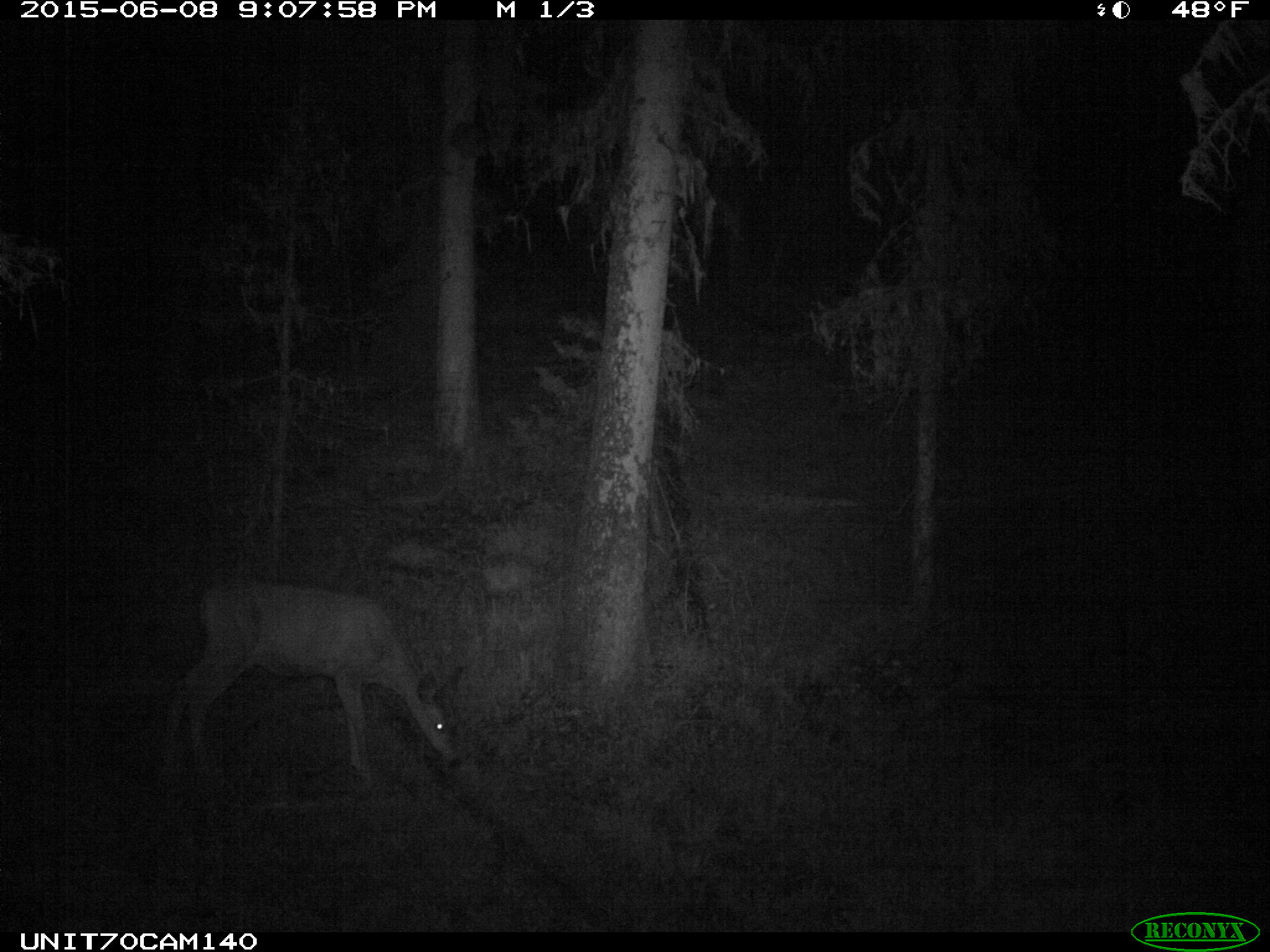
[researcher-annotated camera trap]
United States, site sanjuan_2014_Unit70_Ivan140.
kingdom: Animalia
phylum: Chordata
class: Mammalia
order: Artiodactyla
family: Cervidae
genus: Odocoileus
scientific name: Odocoileus hemionus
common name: mule deer